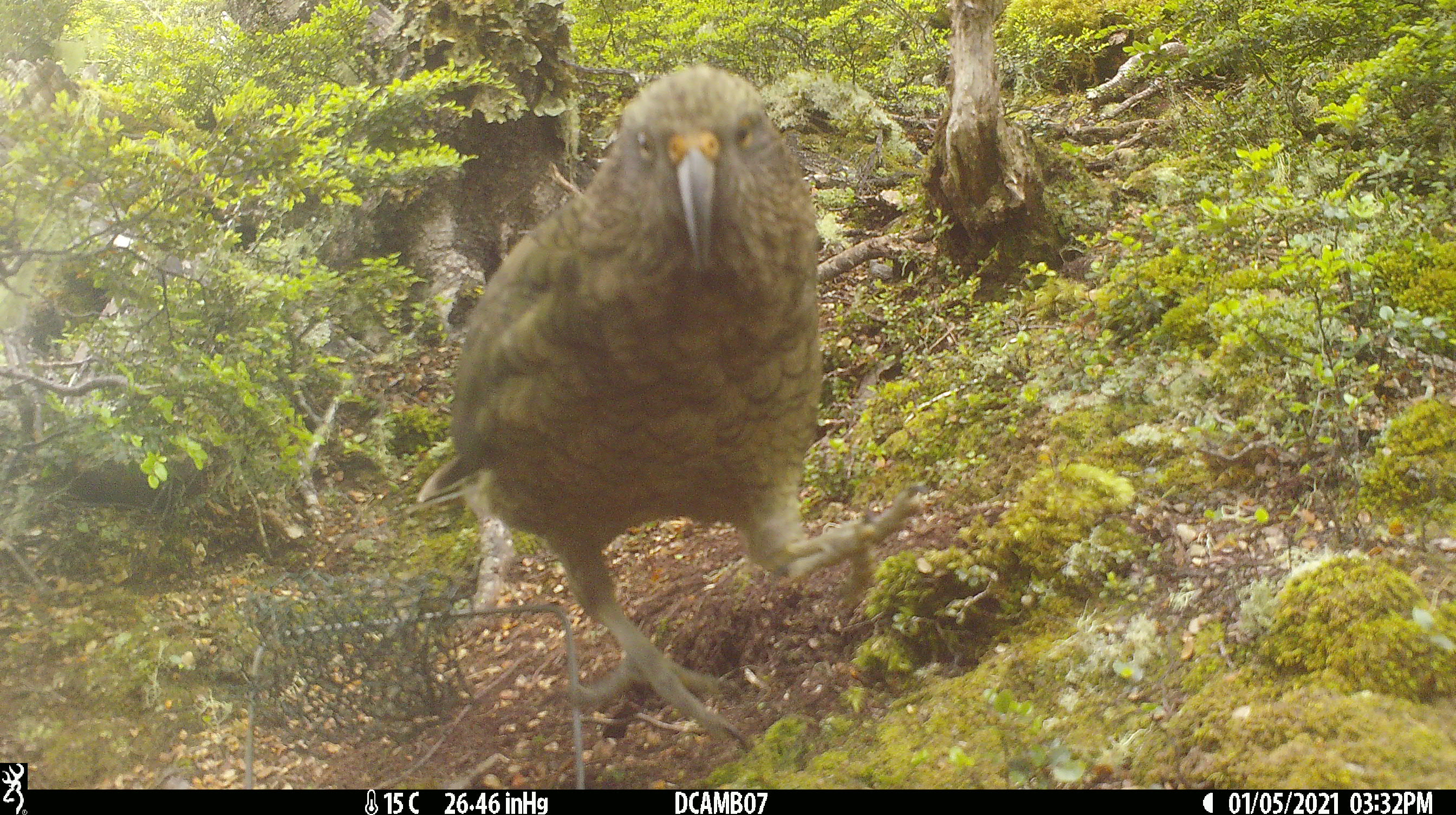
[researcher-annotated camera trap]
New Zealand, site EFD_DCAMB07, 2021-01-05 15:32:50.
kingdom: Animalia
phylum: Chordata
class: Aves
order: Psittaciformes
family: Strigopidae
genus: Nestor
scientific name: Nestor notabilis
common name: kea